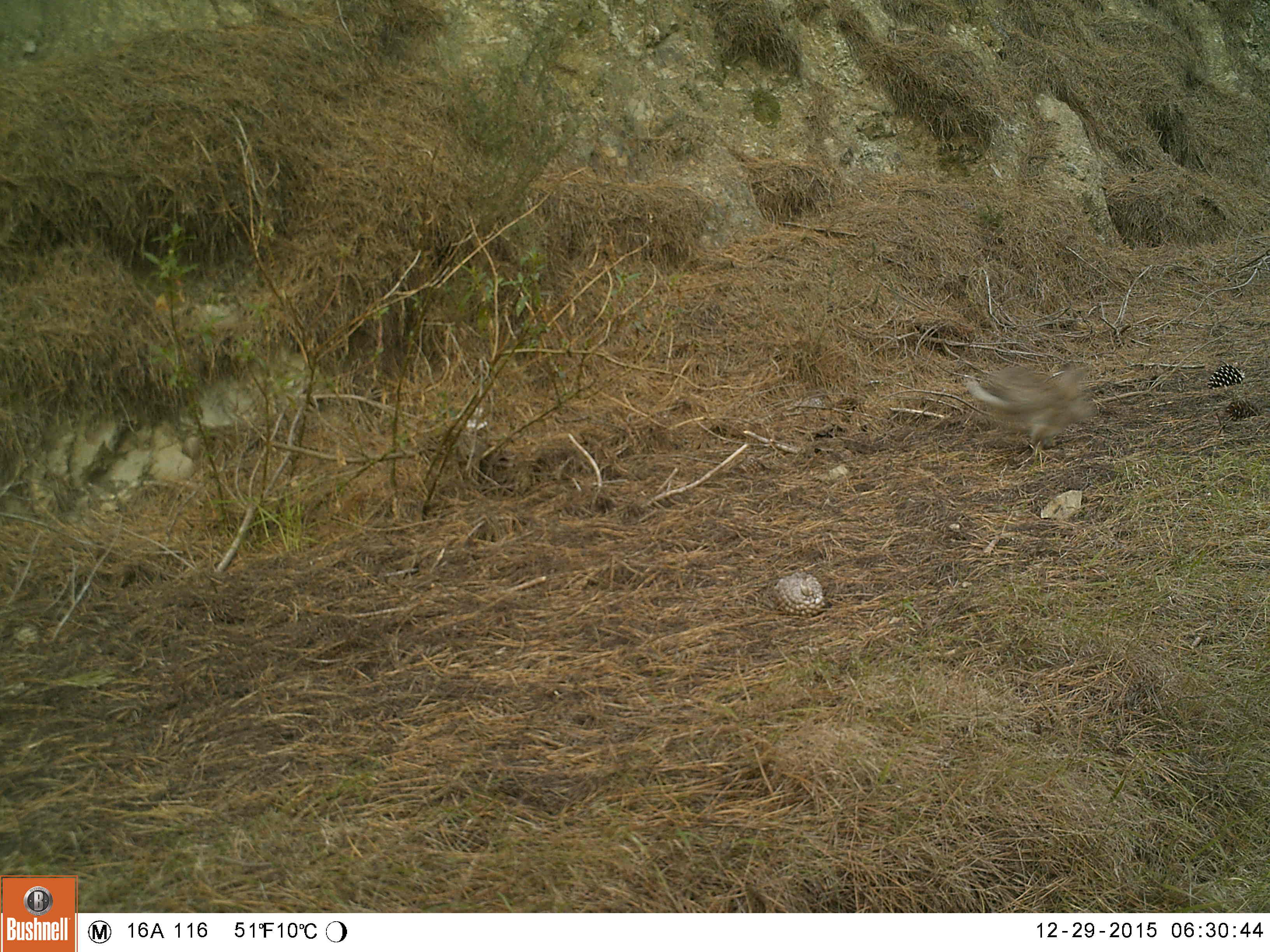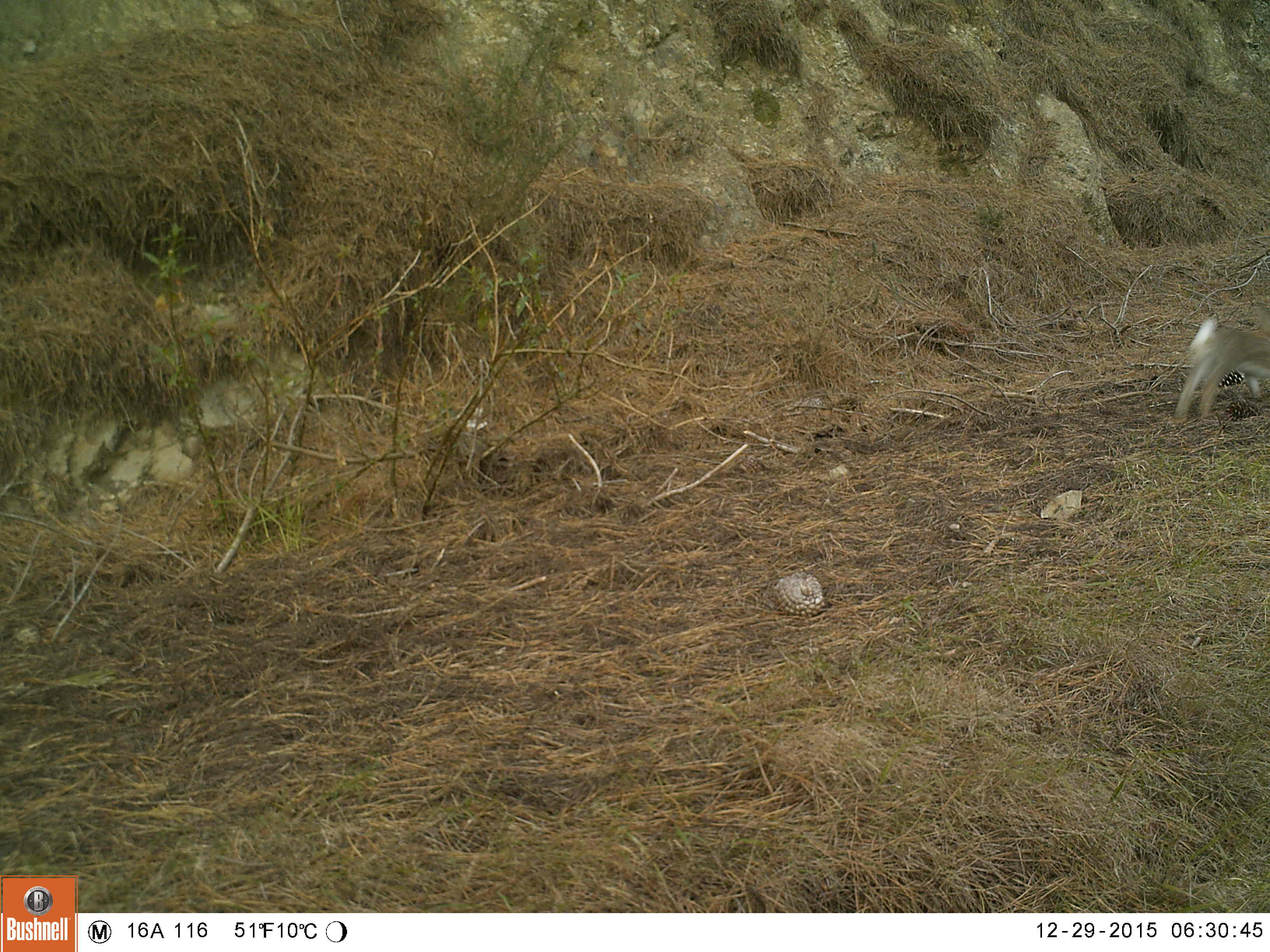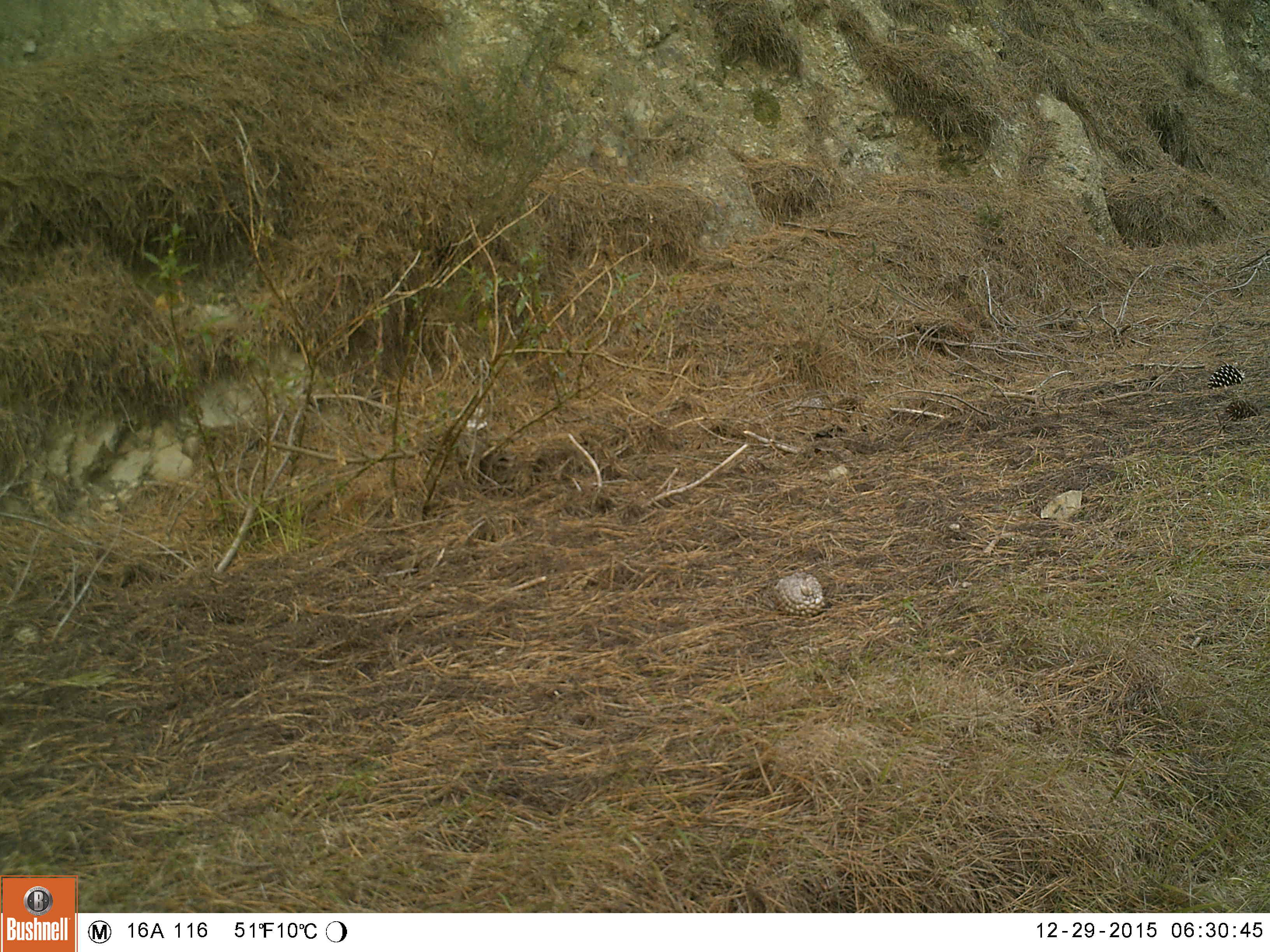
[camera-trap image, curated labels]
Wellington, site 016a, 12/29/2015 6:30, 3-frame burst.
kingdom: Animalia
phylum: Chordata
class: Mammalia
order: Lagomorpha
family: Leporidae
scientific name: Leporidae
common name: rabbit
Rabbit (Leporidae).